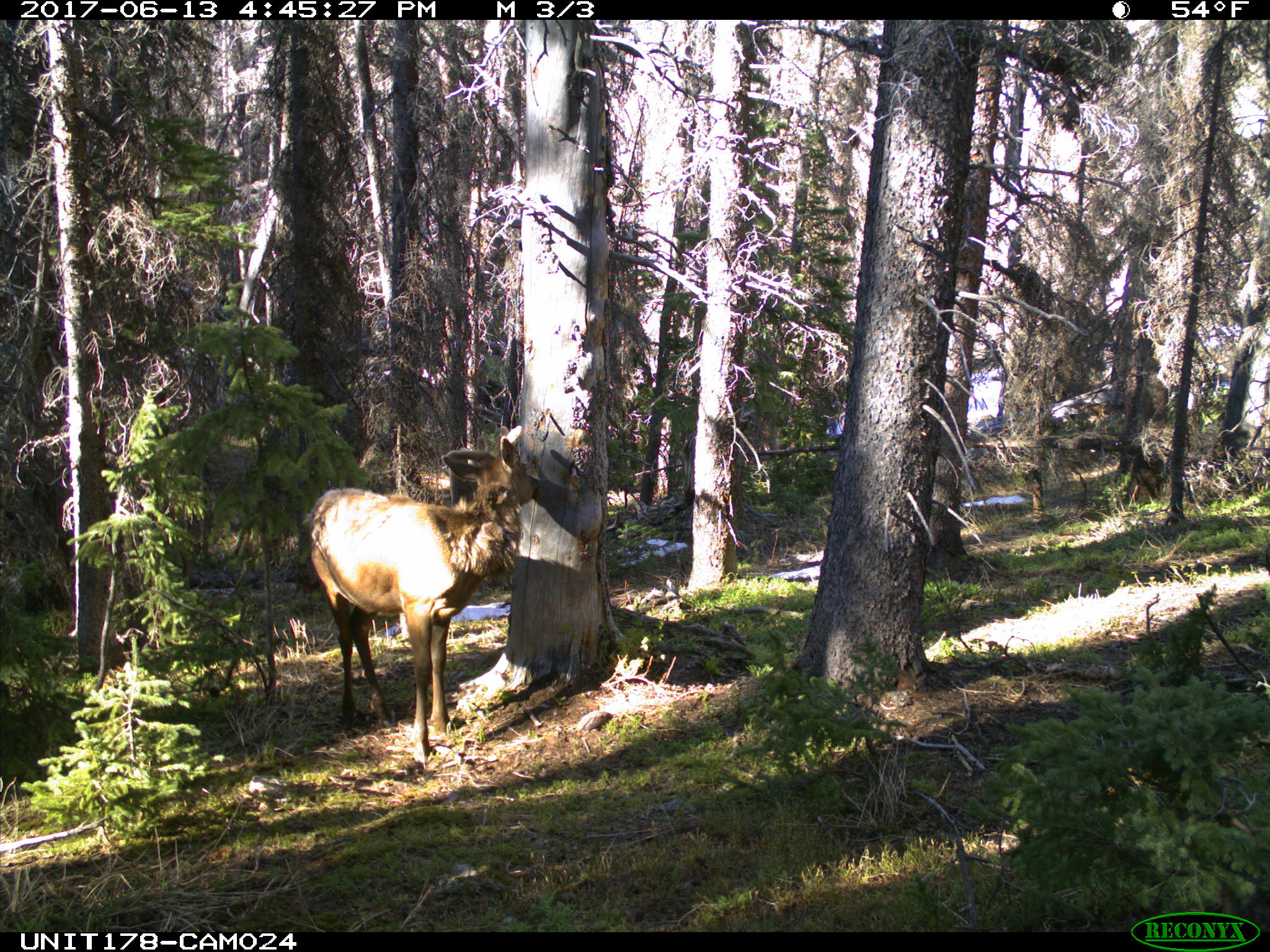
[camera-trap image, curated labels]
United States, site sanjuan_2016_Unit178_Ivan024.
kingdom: Animalia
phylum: Chordata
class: Mammalia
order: Artiodactyla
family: Cervidae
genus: Cervus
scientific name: Cervus elaphus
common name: red deer